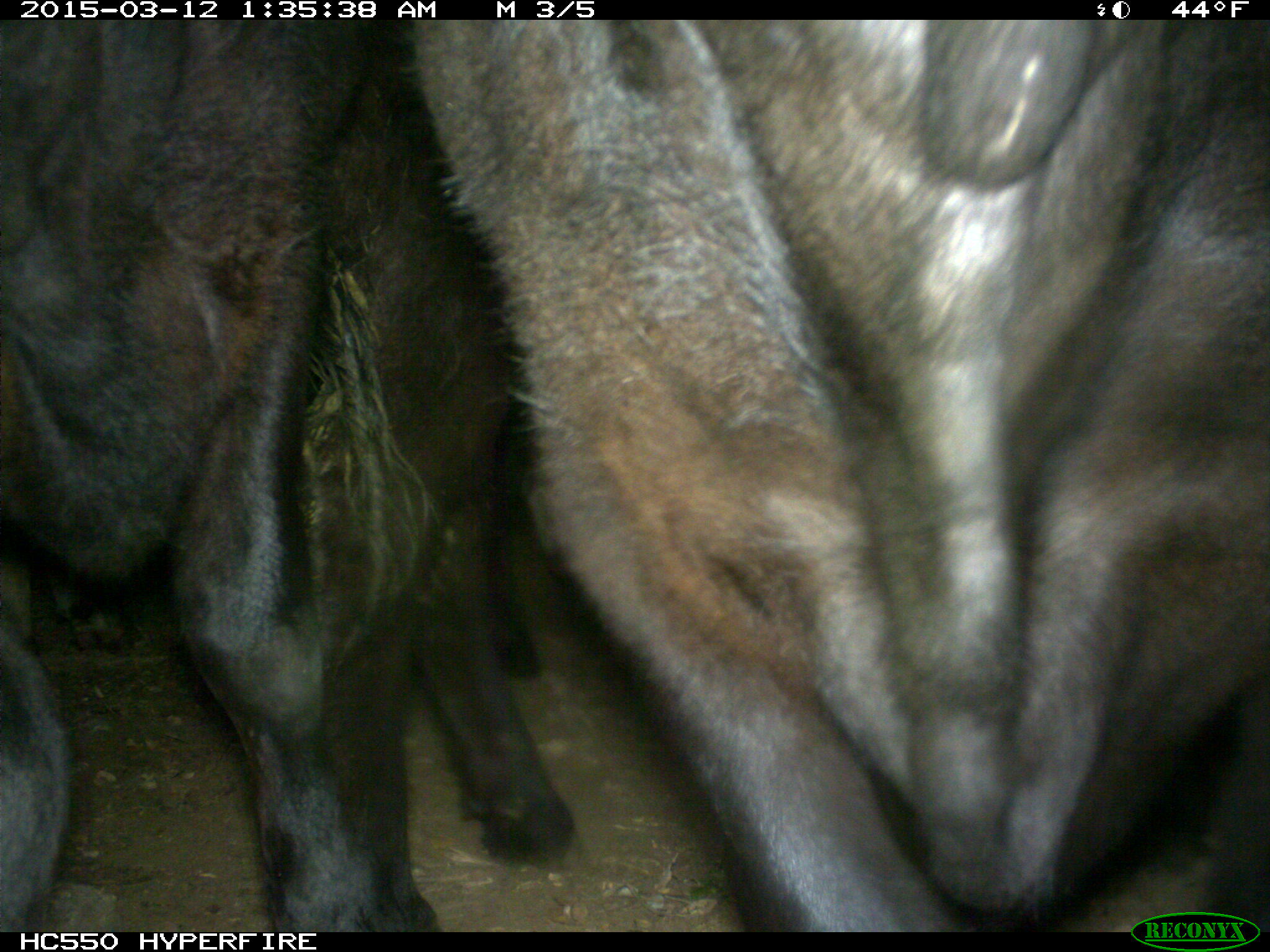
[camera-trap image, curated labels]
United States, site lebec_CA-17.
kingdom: Animalia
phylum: Chordata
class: Mammalia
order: Artiodactyla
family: Bovidae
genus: Bos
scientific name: Bos taurus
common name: domestic cow